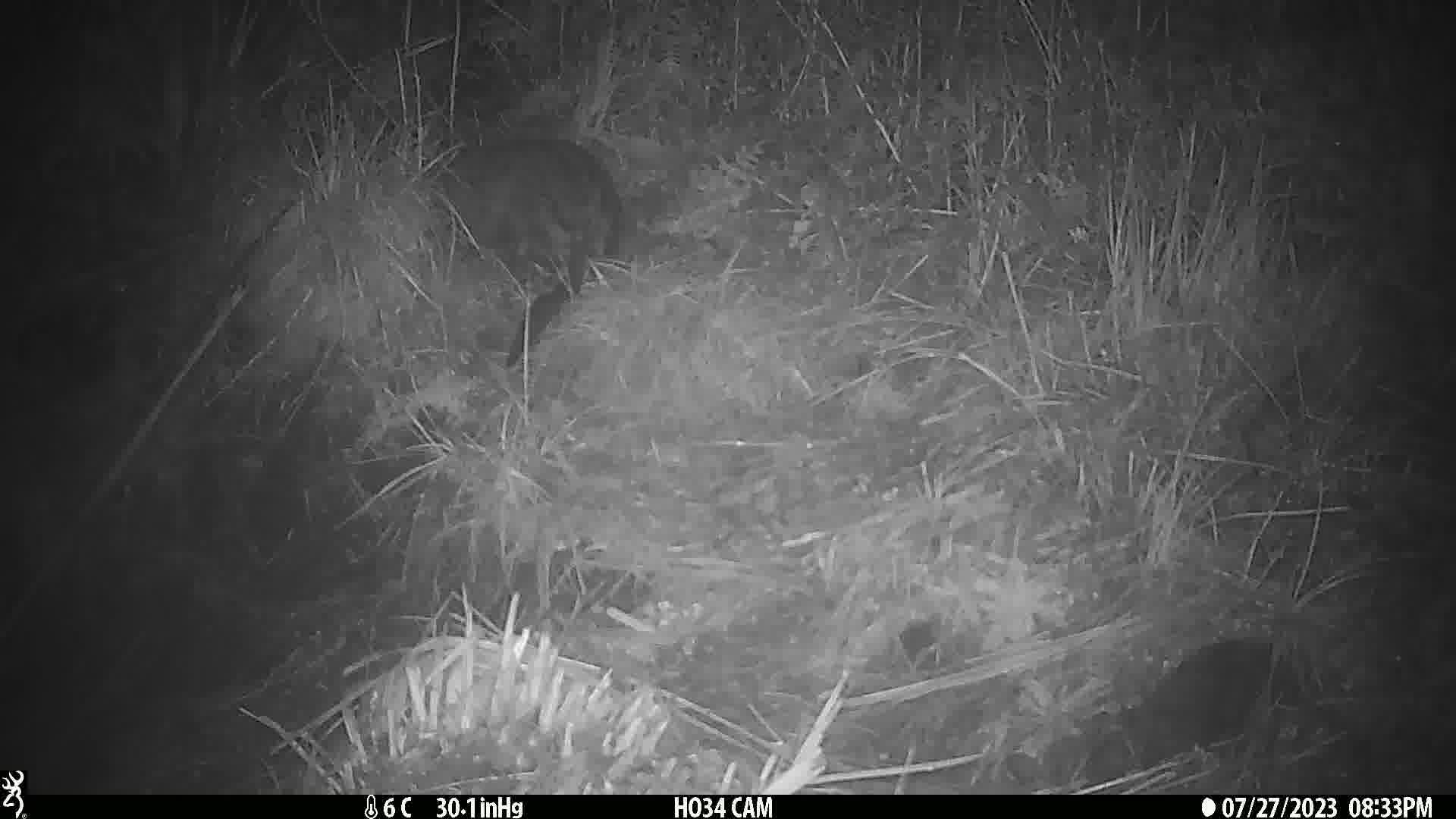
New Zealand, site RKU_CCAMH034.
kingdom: Animalia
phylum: Chordata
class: Mammalia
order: Diprotodontia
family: Phalangeridae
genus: Trichosurus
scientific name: Trichosurus vulpecula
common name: common brushtail possum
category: possum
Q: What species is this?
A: Possum (common brushtail possum) (Trichosurus vulpecula).